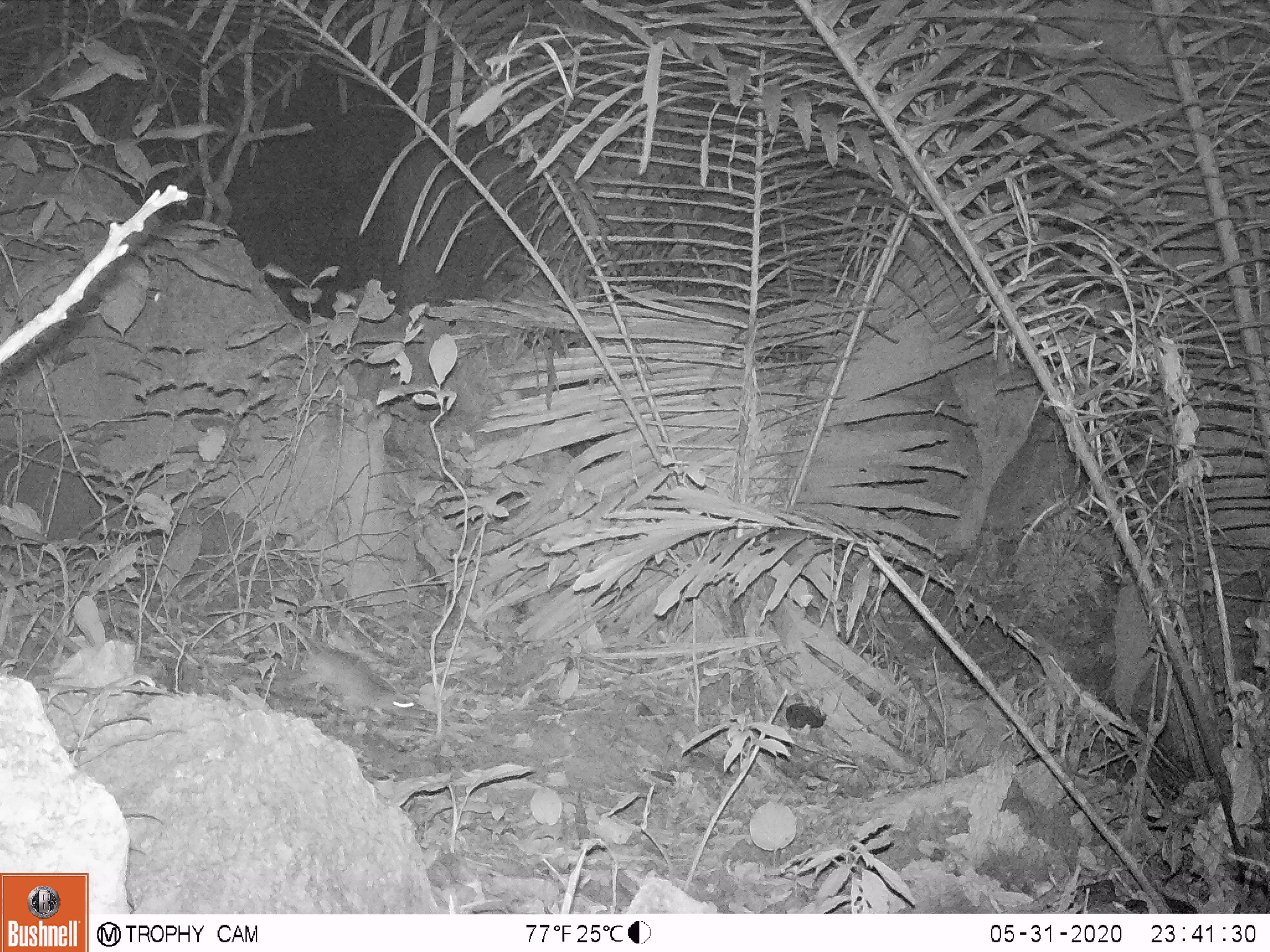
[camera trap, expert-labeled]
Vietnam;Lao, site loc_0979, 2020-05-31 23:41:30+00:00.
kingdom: Animalia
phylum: Chordata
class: Mammalia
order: Rodentia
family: Muridae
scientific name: Muridae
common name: old-world mice and rats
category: unidentified murid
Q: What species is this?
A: Unidentified murid (old-world mice and rats) (Muridae).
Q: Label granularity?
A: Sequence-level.